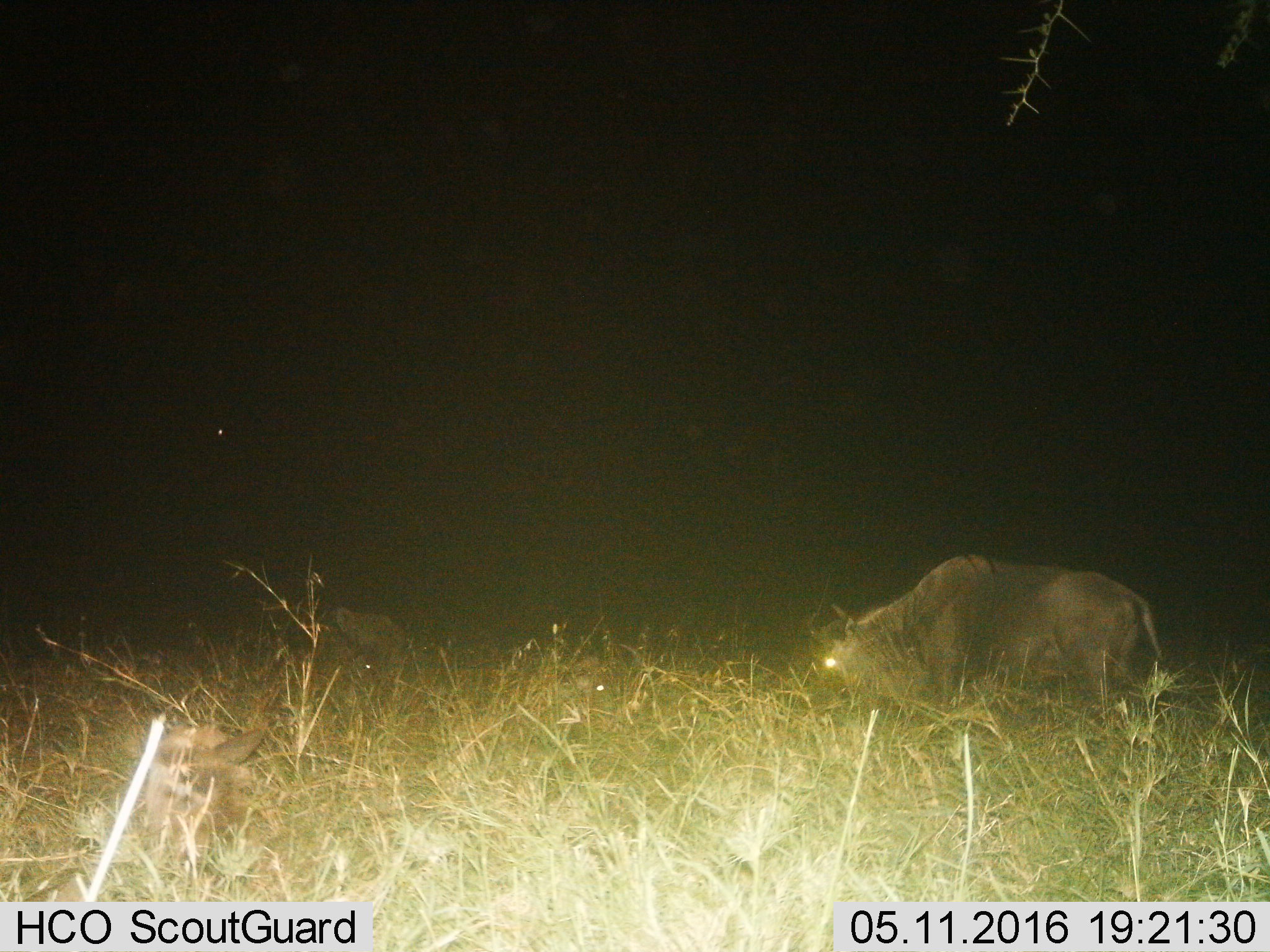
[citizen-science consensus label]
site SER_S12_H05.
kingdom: Animalia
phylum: Chordata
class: Mammalia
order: Artiodactyla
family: Bovidae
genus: Connochaetes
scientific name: Connochaetes taurinus taurinus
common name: blue wildebeest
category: wildebeestblue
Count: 2.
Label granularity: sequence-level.